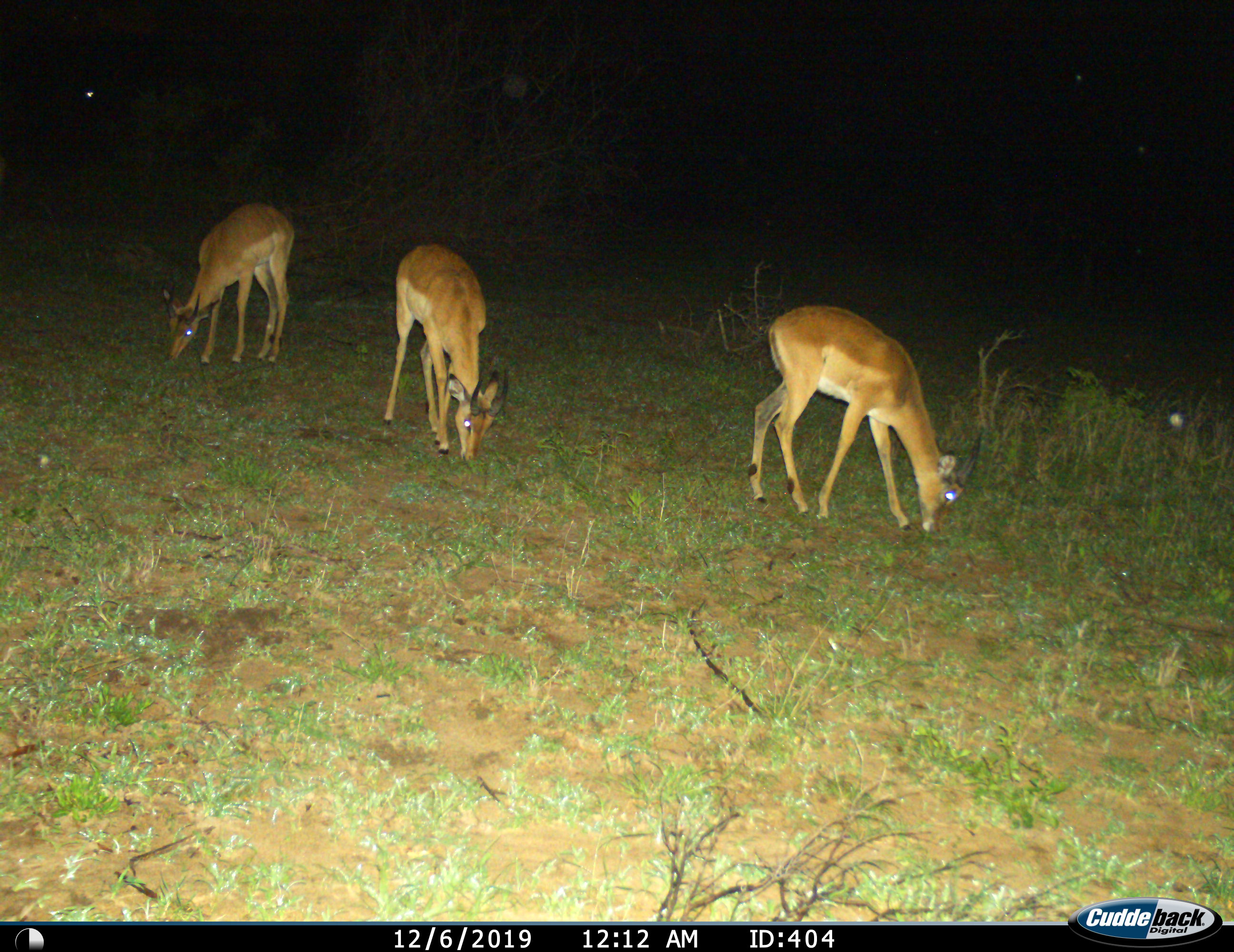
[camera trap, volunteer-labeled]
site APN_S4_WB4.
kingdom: Animalia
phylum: Chordata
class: Mammalia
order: Artiodactyla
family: Bovidae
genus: Aepyceros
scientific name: Aepyceros melampus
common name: impala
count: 3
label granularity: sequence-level